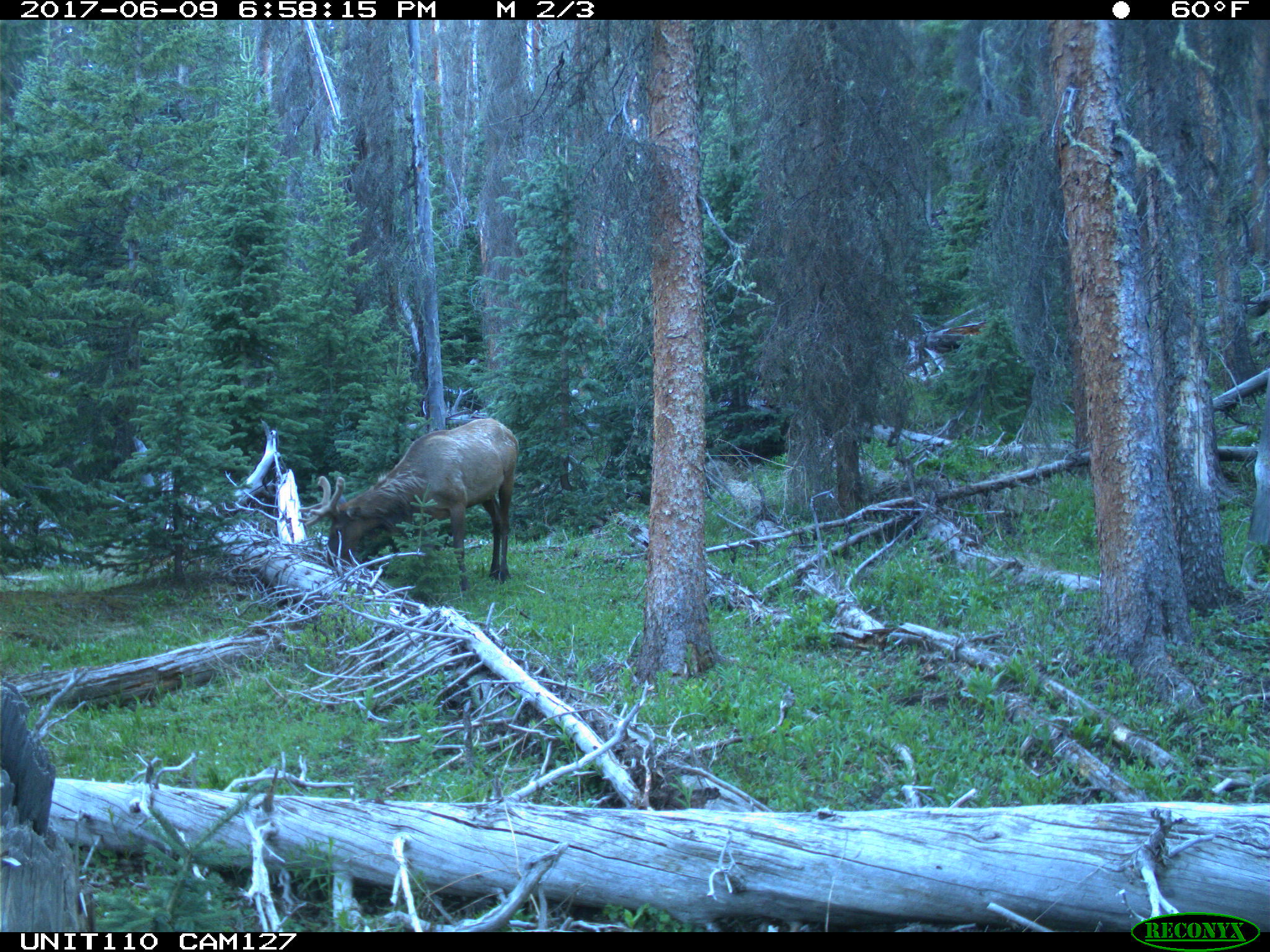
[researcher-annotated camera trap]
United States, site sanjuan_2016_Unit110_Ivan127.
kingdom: Animalia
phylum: Chordata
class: Mammalia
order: Artiodactyla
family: Cervidae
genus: Cervus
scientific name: Cervus elaphus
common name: red deer